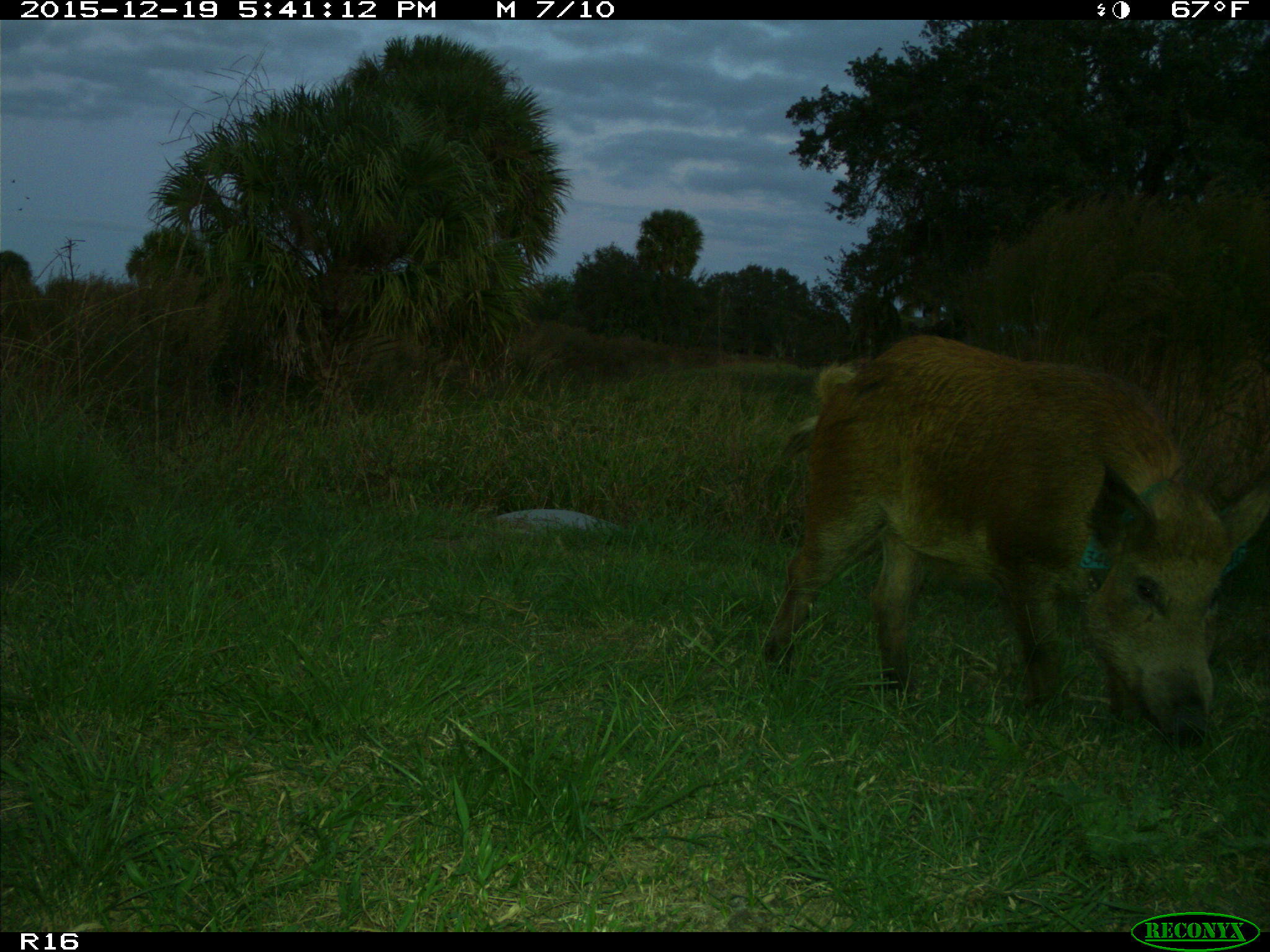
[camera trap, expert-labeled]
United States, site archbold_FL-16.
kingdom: Animalia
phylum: Chordata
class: Mammalia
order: Artiodactyla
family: Suidae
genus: Sus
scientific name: Sus scrofa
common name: wild boar